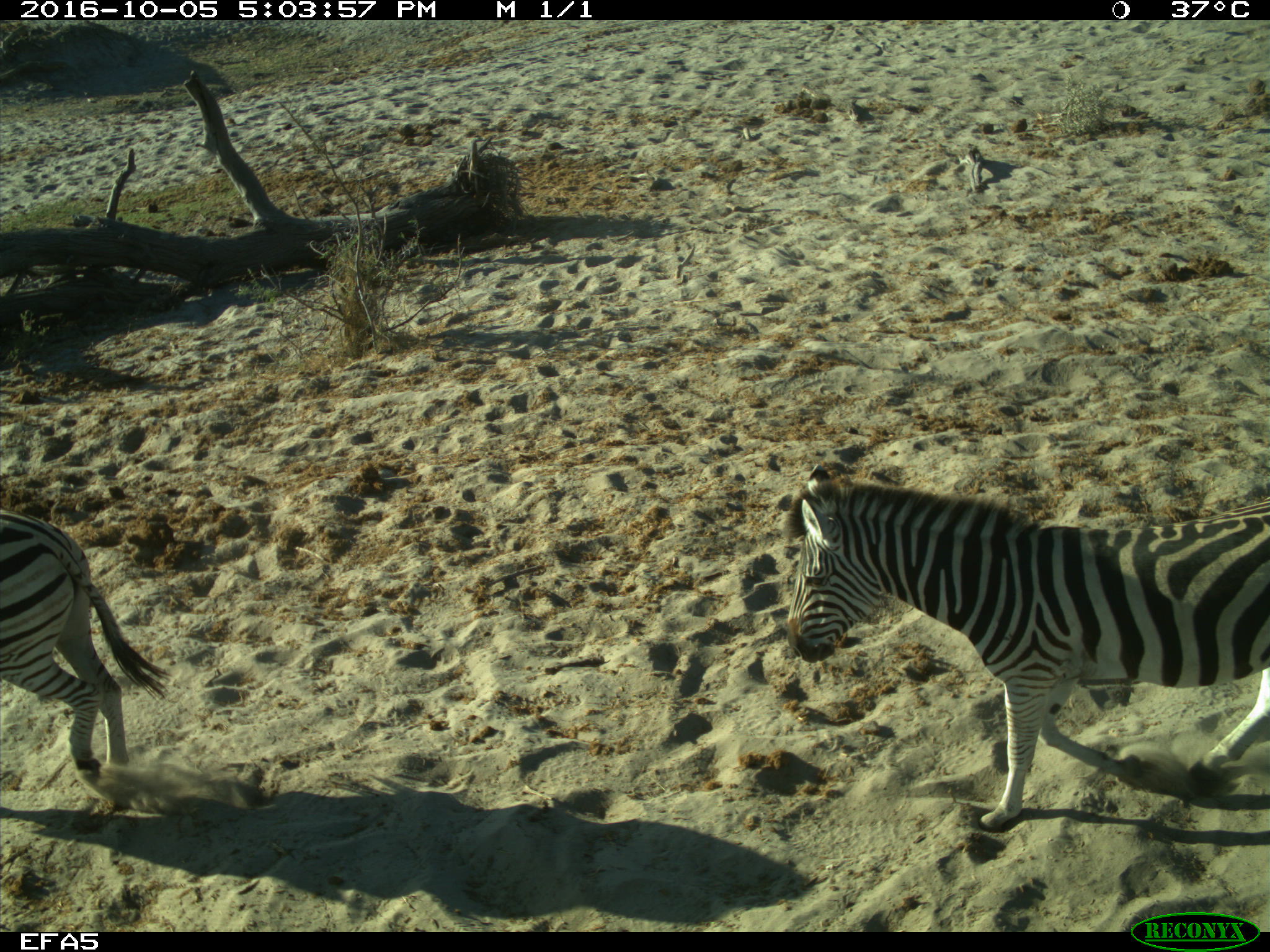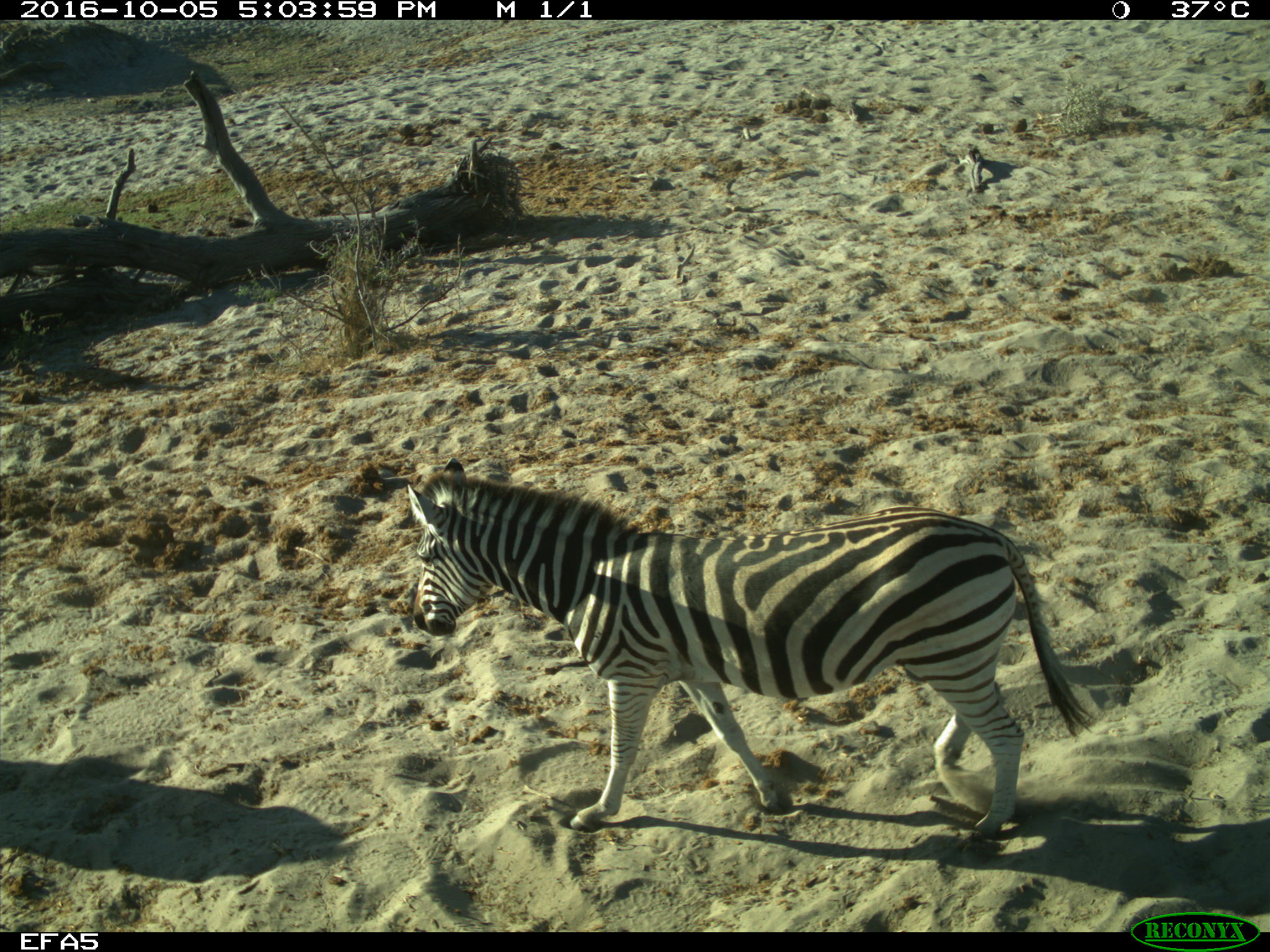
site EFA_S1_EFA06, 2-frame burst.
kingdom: Animalia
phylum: Chordata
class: Mammalia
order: Perissodactyla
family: Equidae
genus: Equus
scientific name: Equus quagga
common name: plains zebra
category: zebraplains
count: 2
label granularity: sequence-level